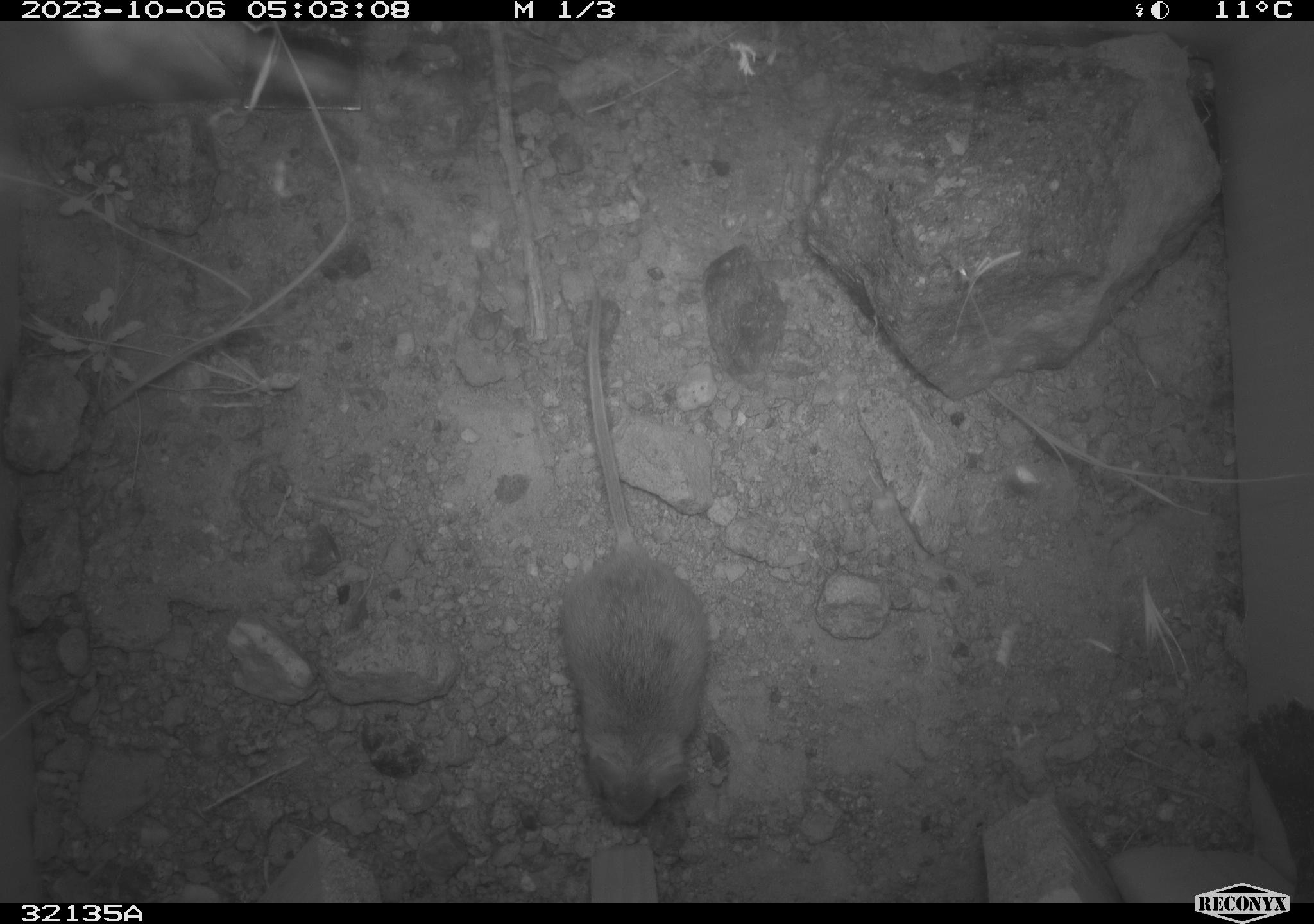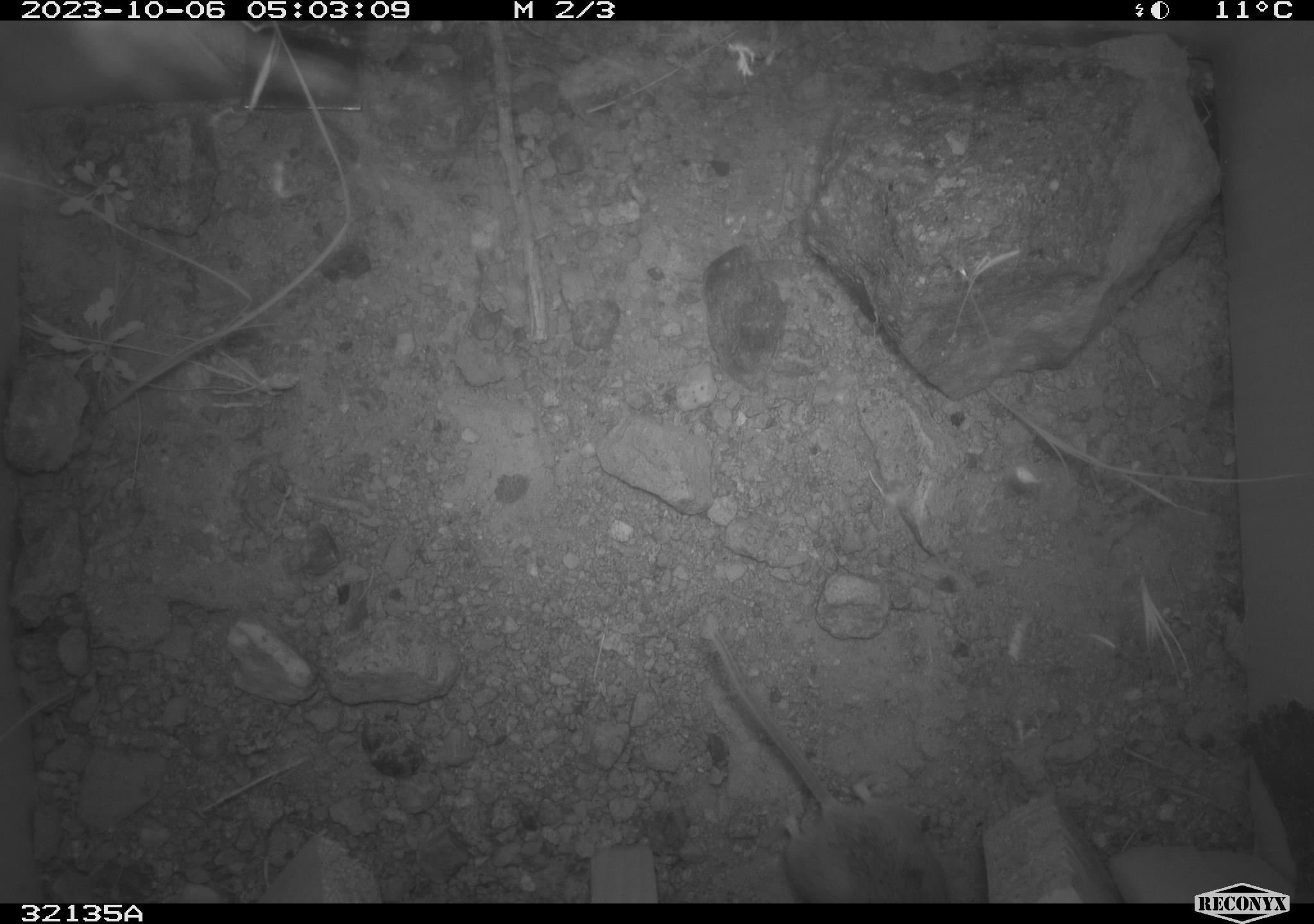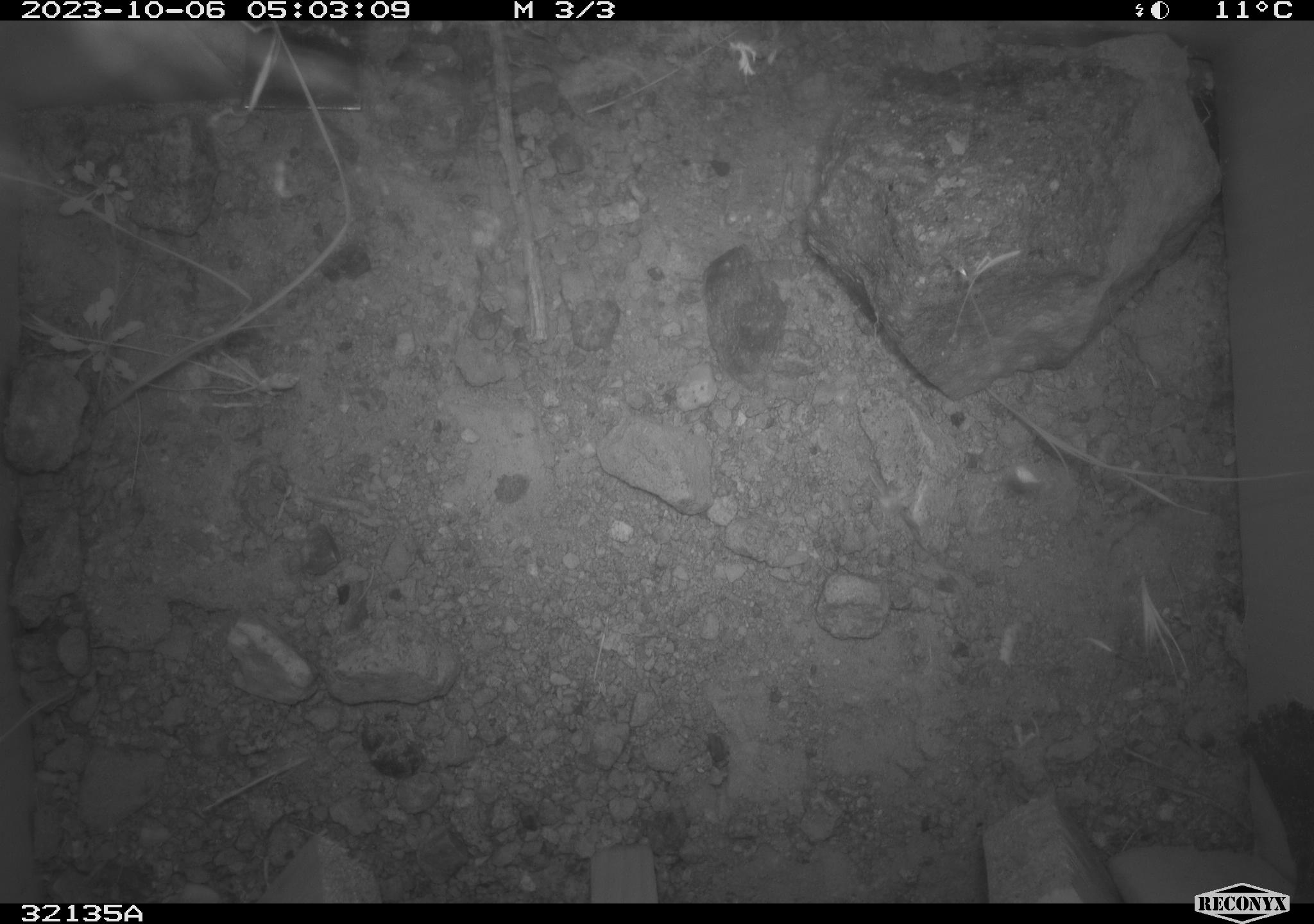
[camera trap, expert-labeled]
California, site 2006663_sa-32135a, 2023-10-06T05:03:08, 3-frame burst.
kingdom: Animalia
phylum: Chordata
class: Mammalia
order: Rodentia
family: Heteromyidae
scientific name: Heteromyidae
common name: kangaroo rats and pocket mice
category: heteromyidae family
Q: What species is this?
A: Heteromyidae family (kangaroo rats and pocket mice) (Heteromyidae).